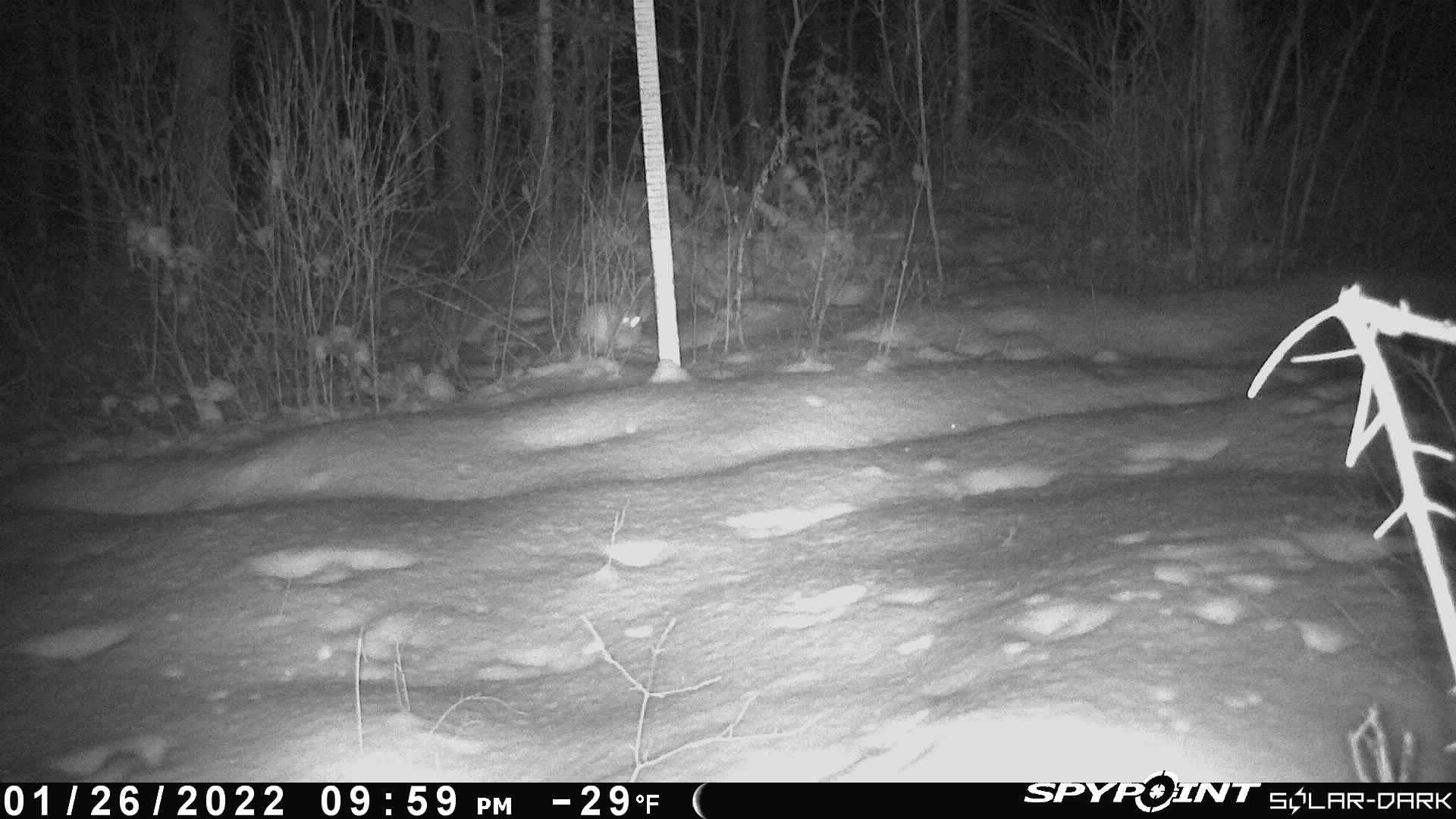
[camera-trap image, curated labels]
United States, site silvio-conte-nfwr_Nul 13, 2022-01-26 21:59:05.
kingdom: Animalia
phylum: Chordata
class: Mammalia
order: Lagomorpha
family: Leporidae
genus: Lepus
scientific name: Lepus americanus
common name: snowshoe hare